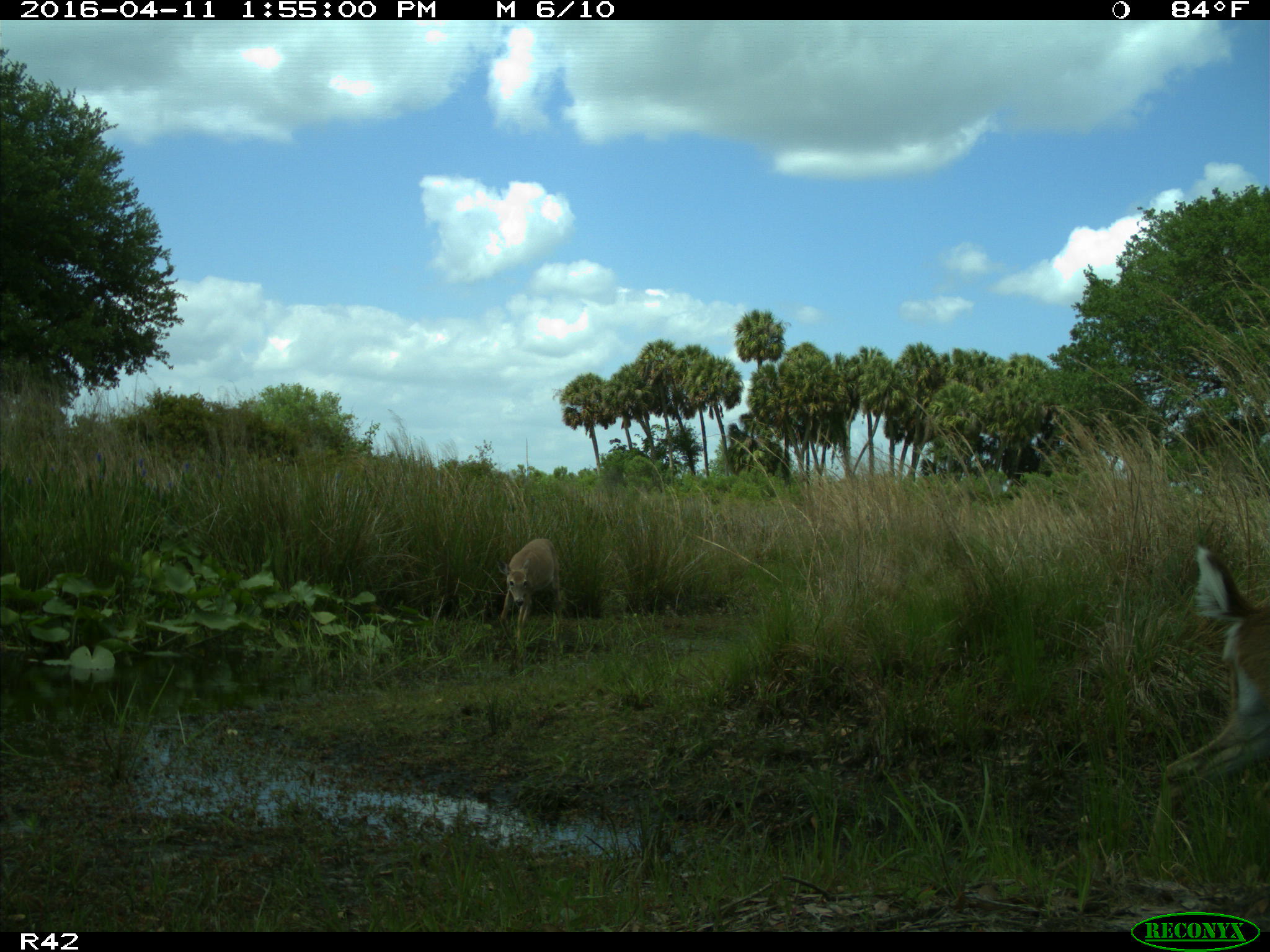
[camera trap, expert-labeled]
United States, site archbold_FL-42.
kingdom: Animalia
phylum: Chordata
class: Mammalia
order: Artiodactyla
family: Cervidae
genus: Odocoileus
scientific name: Odocoileus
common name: deer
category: unidentified deer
Unidentified deer (deer) (Odocoileus).